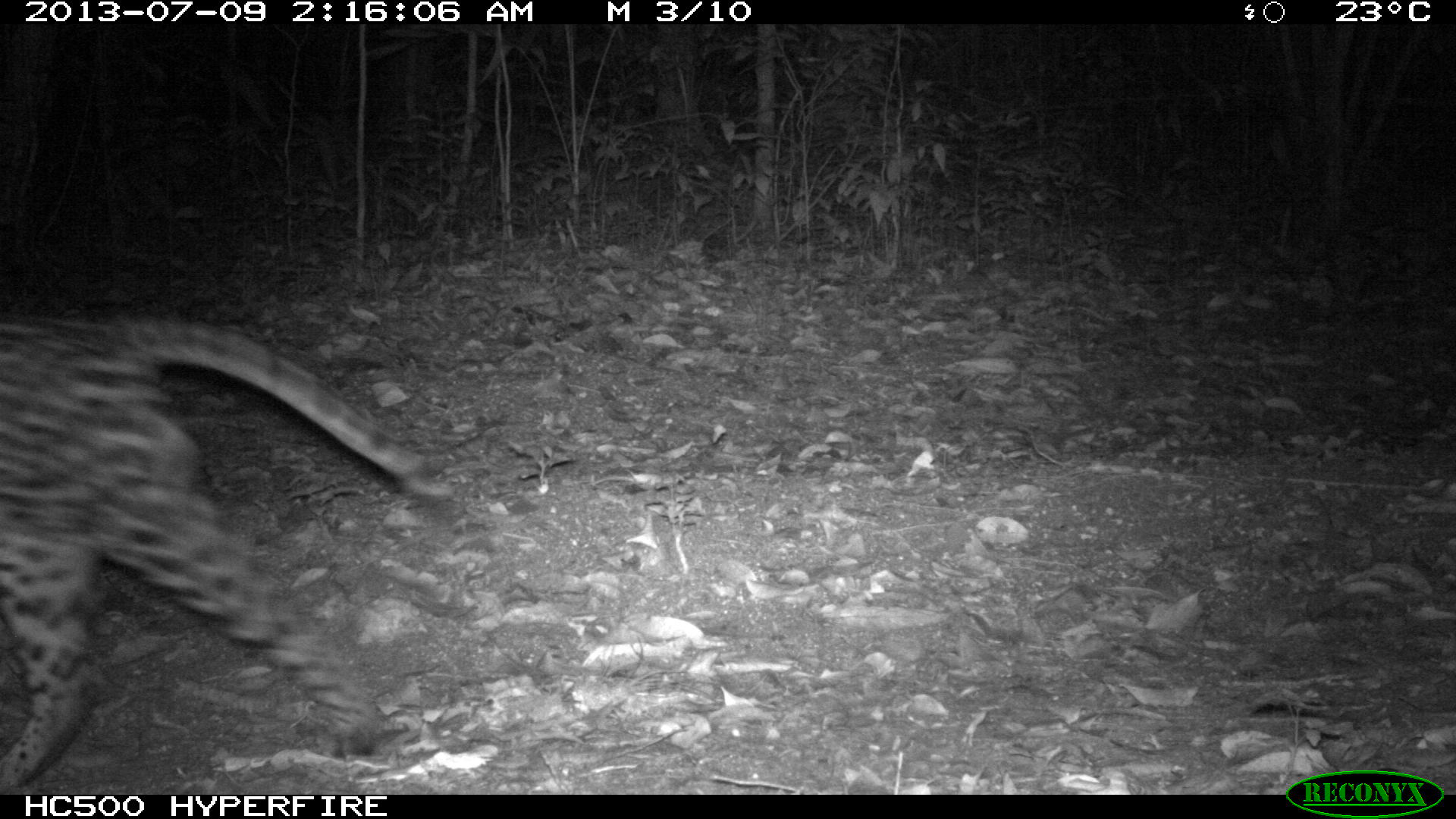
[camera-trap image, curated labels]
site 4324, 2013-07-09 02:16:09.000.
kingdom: Animalia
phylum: Chordata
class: Mammalia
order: Carnivora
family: Felidae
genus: Leopardus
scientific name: Leopardus pardalis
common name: ocelot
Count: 1.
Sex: male.